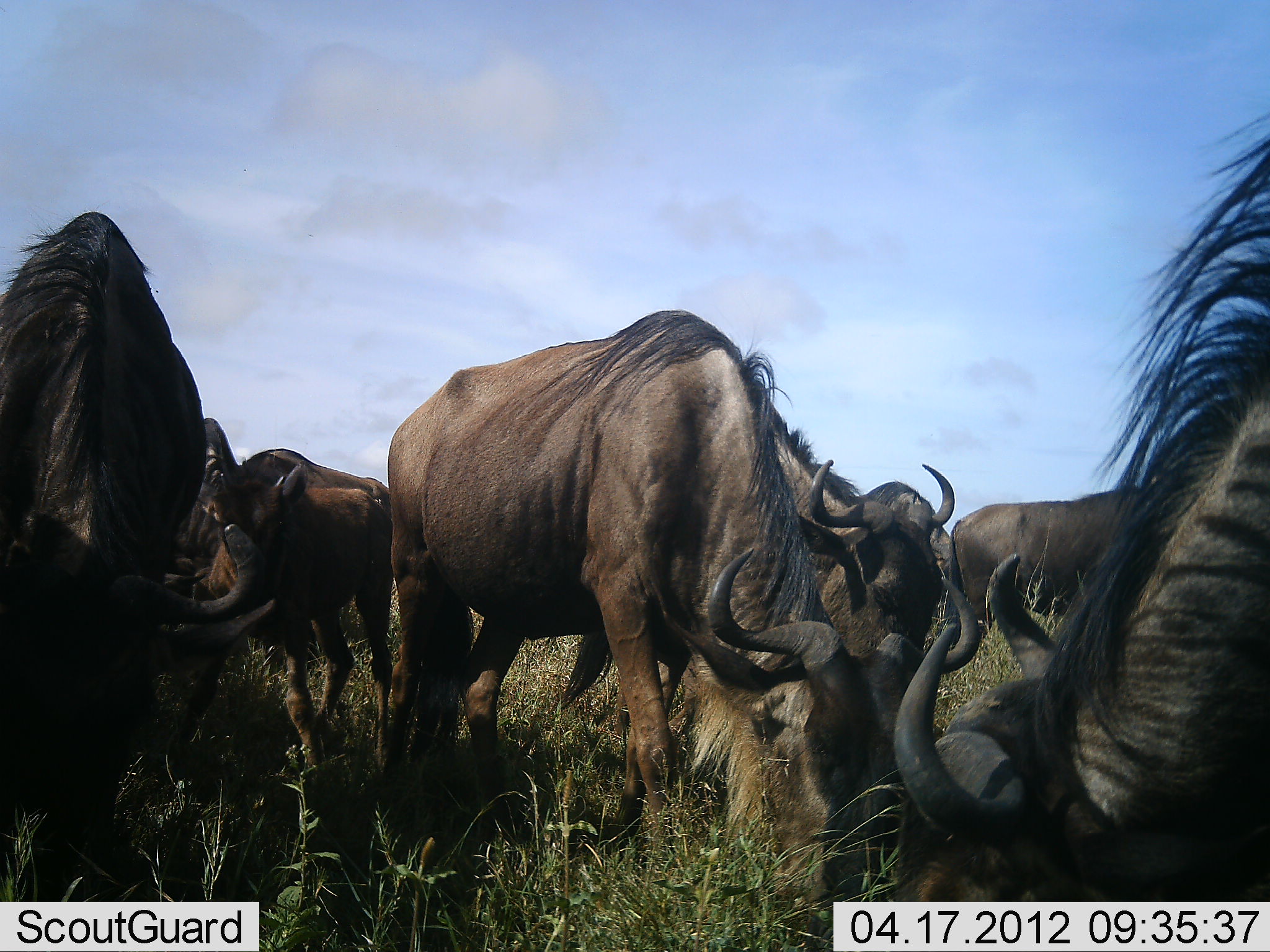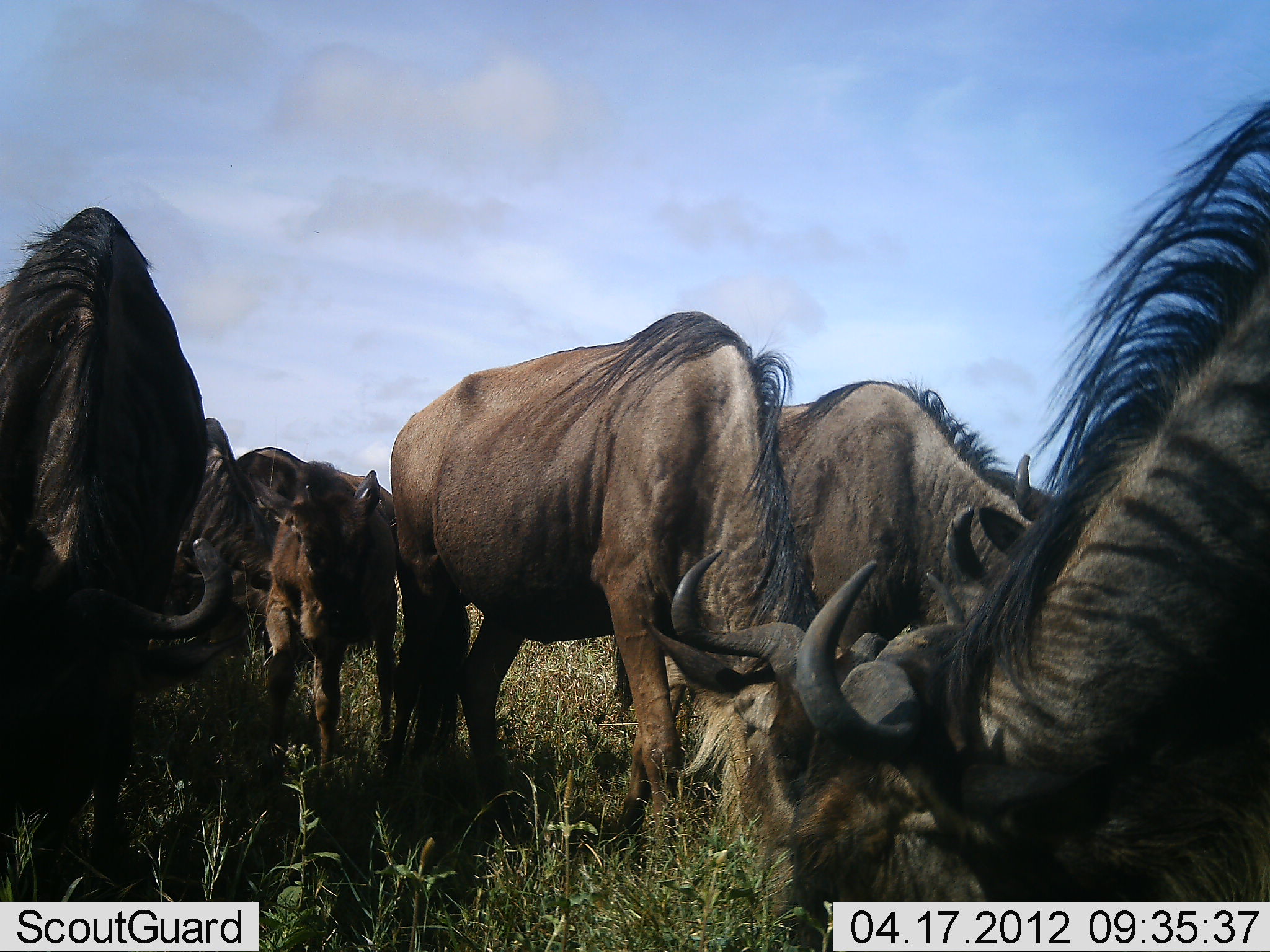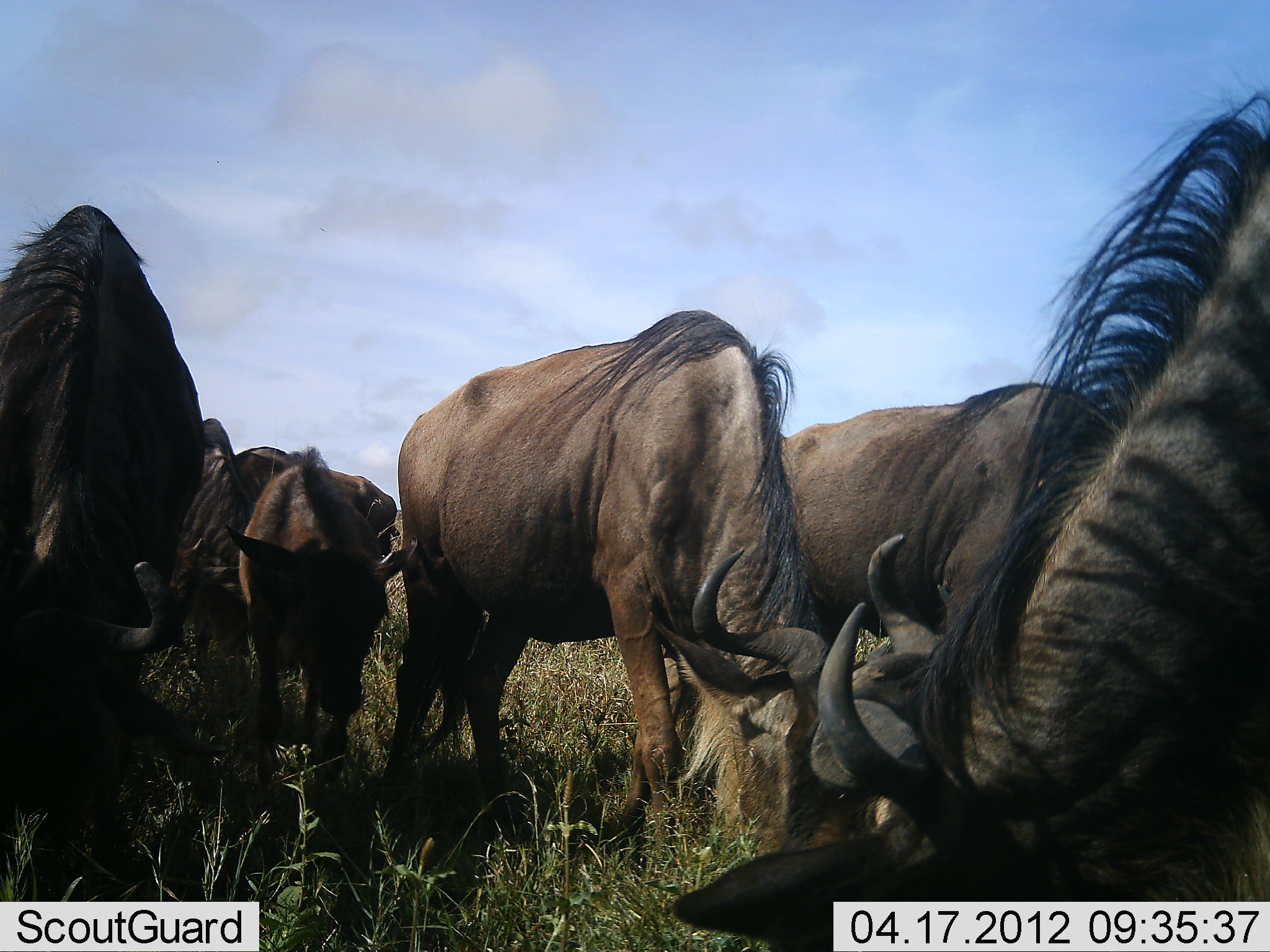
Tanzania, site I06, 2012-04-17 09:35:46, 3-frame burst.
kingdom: Animalia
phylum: Chordata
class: Mammalia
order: Artiodactyla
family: Bovidae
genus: Connochaetes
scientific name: Connochaetes taurinus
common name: blue wildebeest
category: wildebeest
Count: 7.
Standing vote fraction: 35%.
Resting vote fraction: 6%.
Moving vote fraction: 24%.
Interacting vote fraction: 6%.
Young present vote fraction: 41%.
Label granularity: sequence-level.